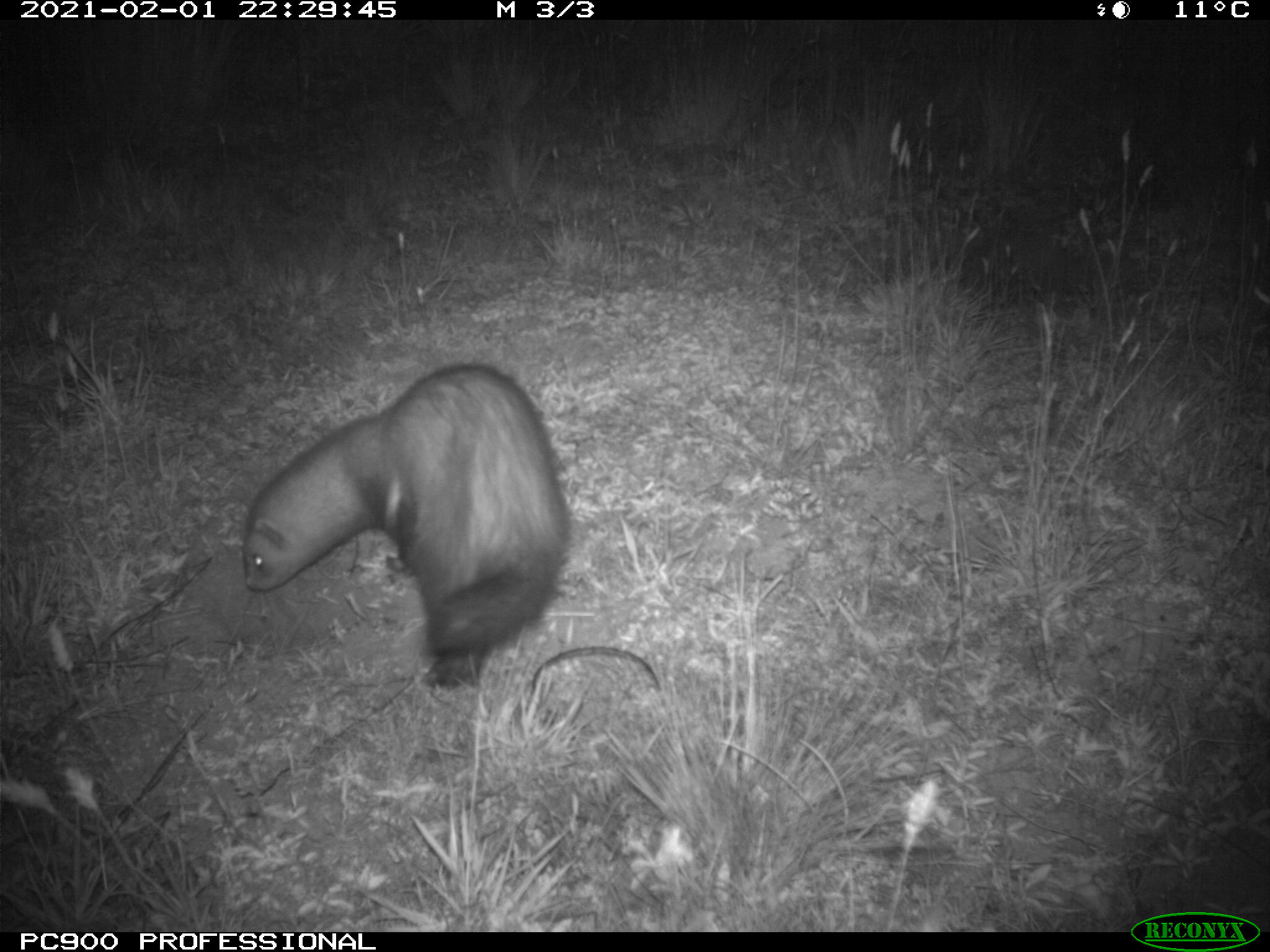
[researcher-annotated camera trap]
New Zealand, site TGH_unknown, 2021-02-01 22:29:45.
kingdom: Animalia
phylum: Chordata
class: Mammalia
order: Carnivora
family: Mustelidae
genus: Mustela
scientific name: Mustela furo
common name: ferret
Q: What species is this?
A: Ferret (Mustela furo).